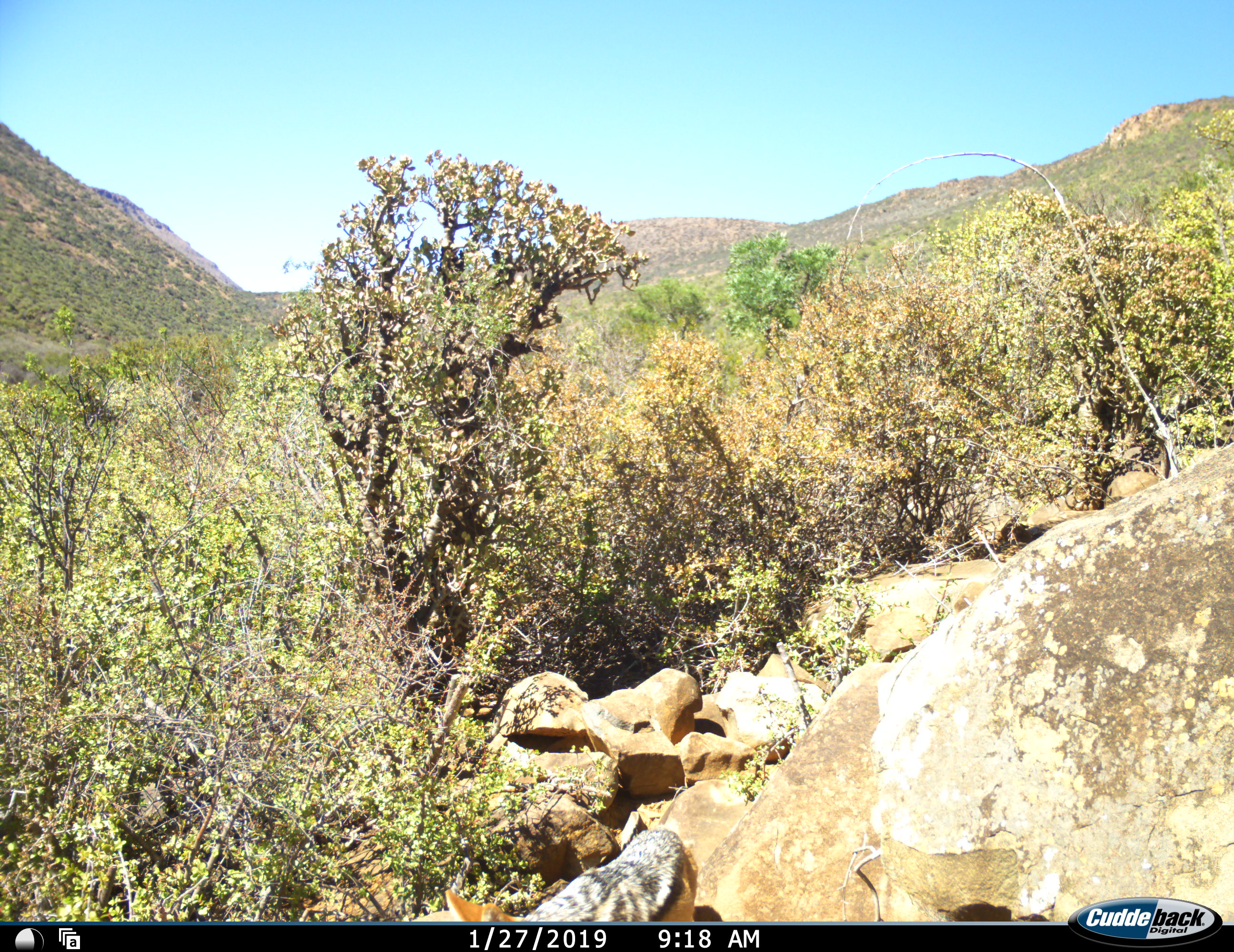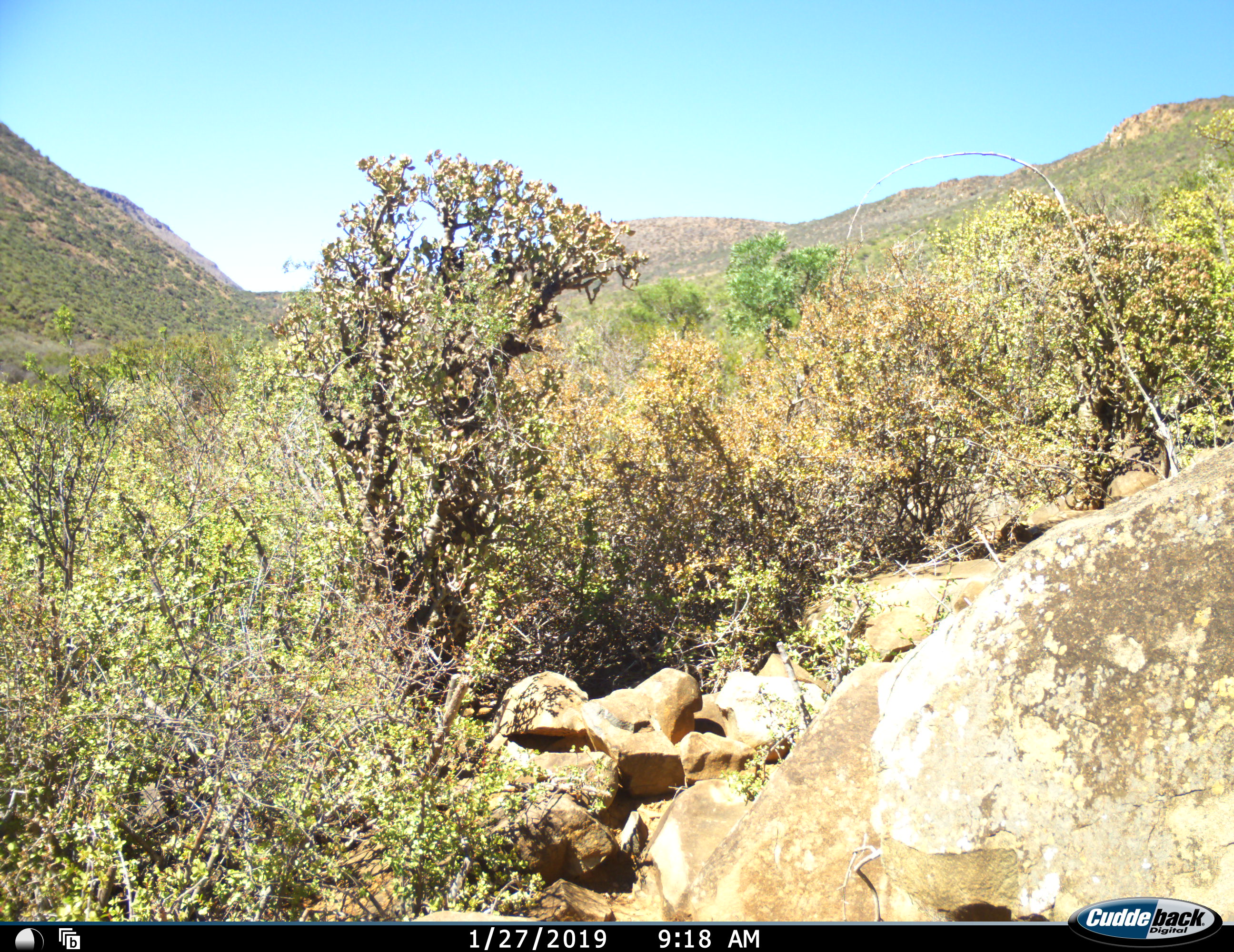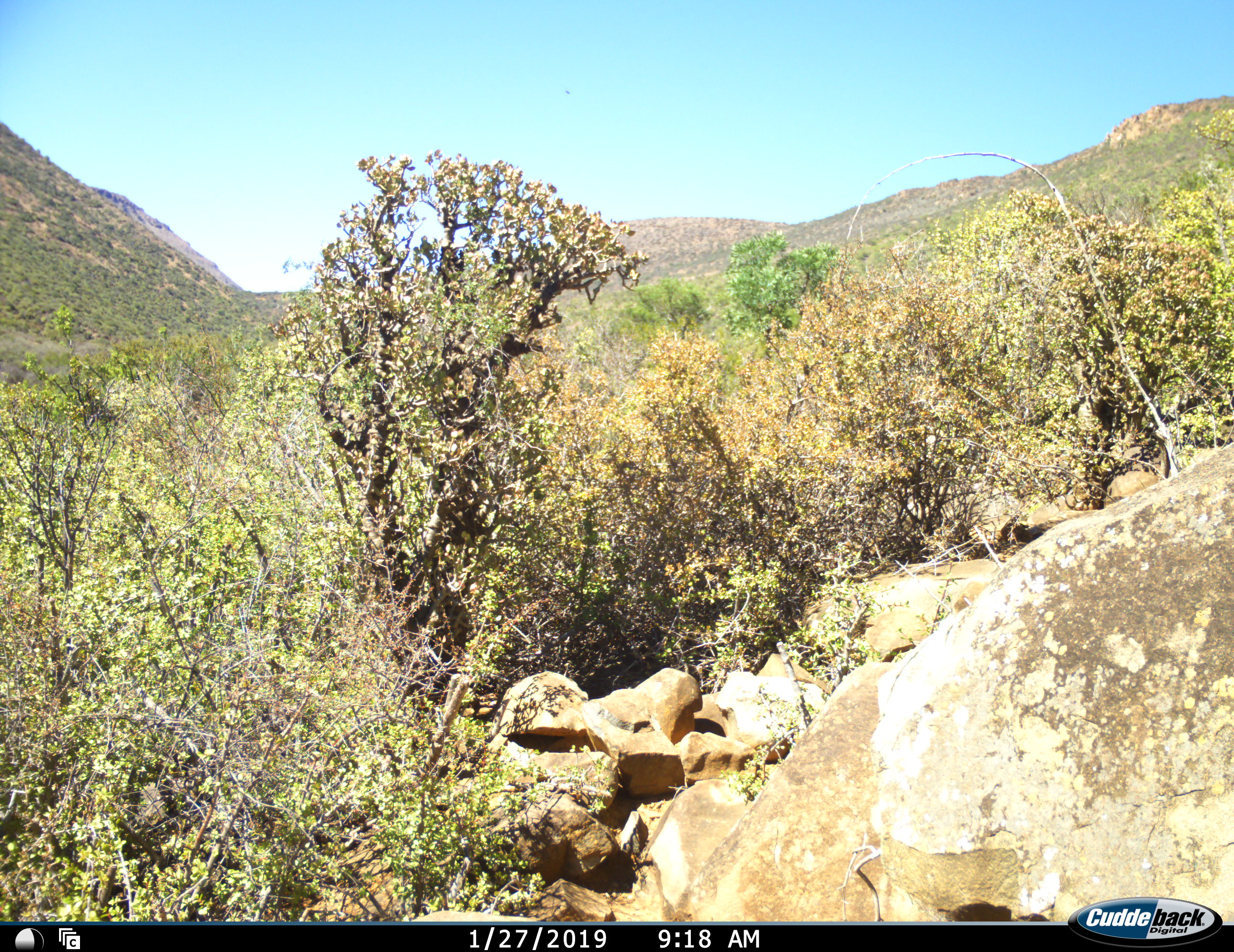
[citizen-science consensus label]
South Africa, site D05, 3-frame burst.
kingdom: Animalia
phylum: Chordata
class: Mammalia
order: Carnivora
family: Canidae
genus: Lupulella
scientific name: Lupulella mesomelas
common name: black-backed jackal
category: jackalblackbacked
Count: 1.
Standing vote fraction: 0%.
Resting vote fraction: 0%.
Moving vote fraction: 100%.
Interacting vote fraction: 0%.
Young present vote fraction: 0%.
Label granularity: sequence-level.